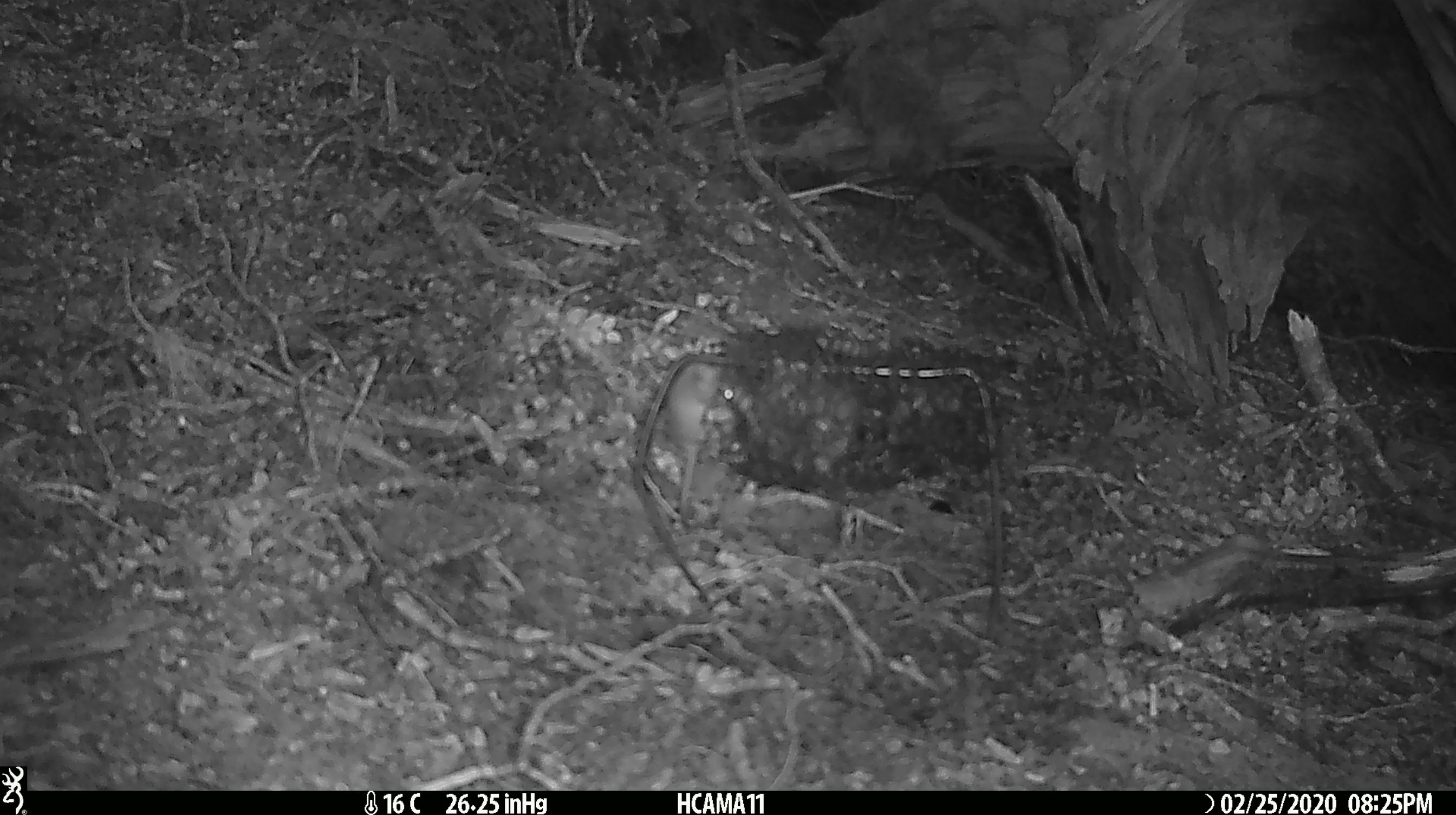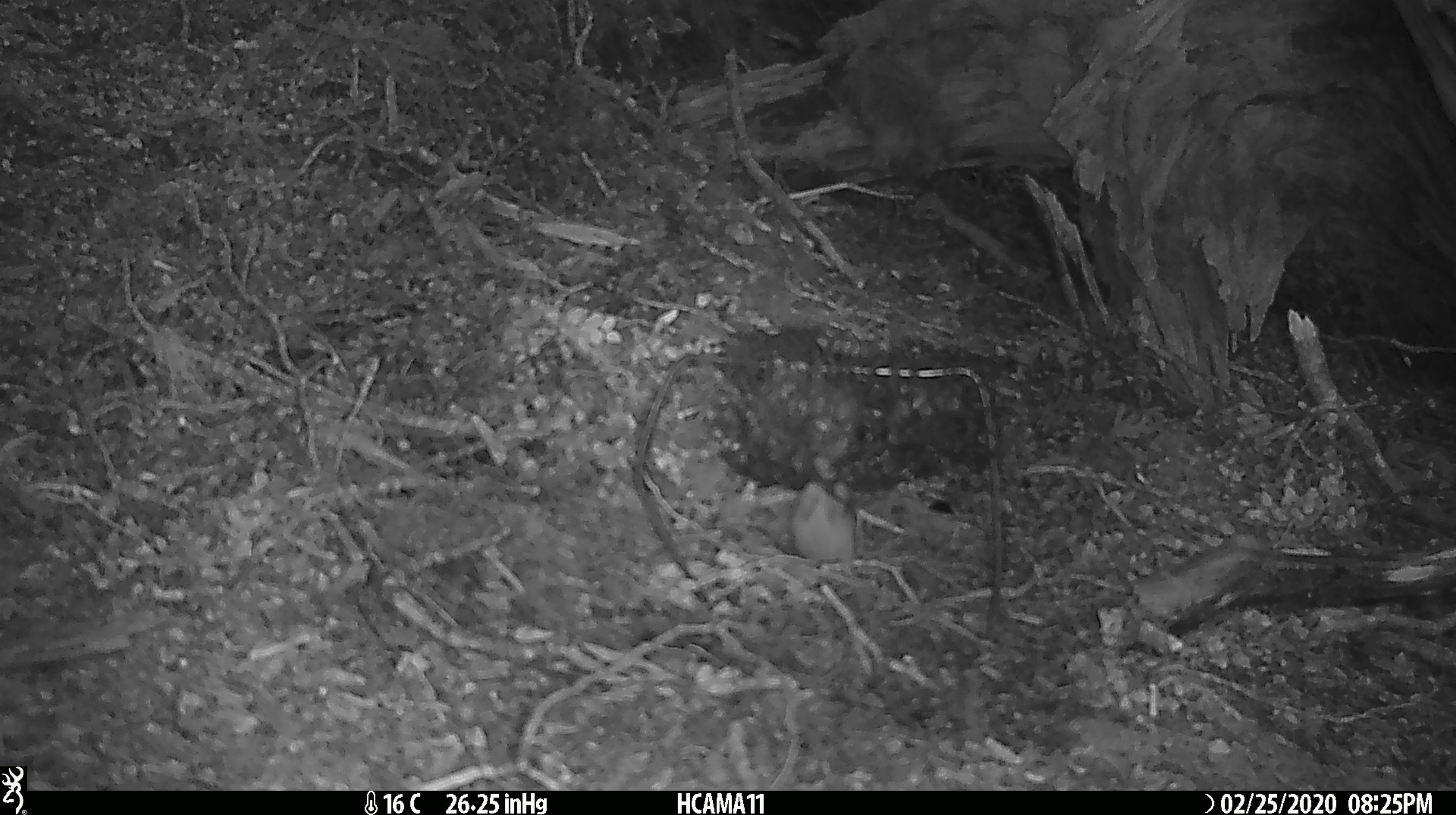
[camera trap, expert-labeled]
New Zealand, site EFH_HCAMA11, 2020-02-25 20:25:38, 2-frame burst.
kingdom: Animalia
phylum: Chordata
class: Mammalia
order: Rodentia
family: Muridae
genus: Mus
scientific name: Mus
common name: mouse